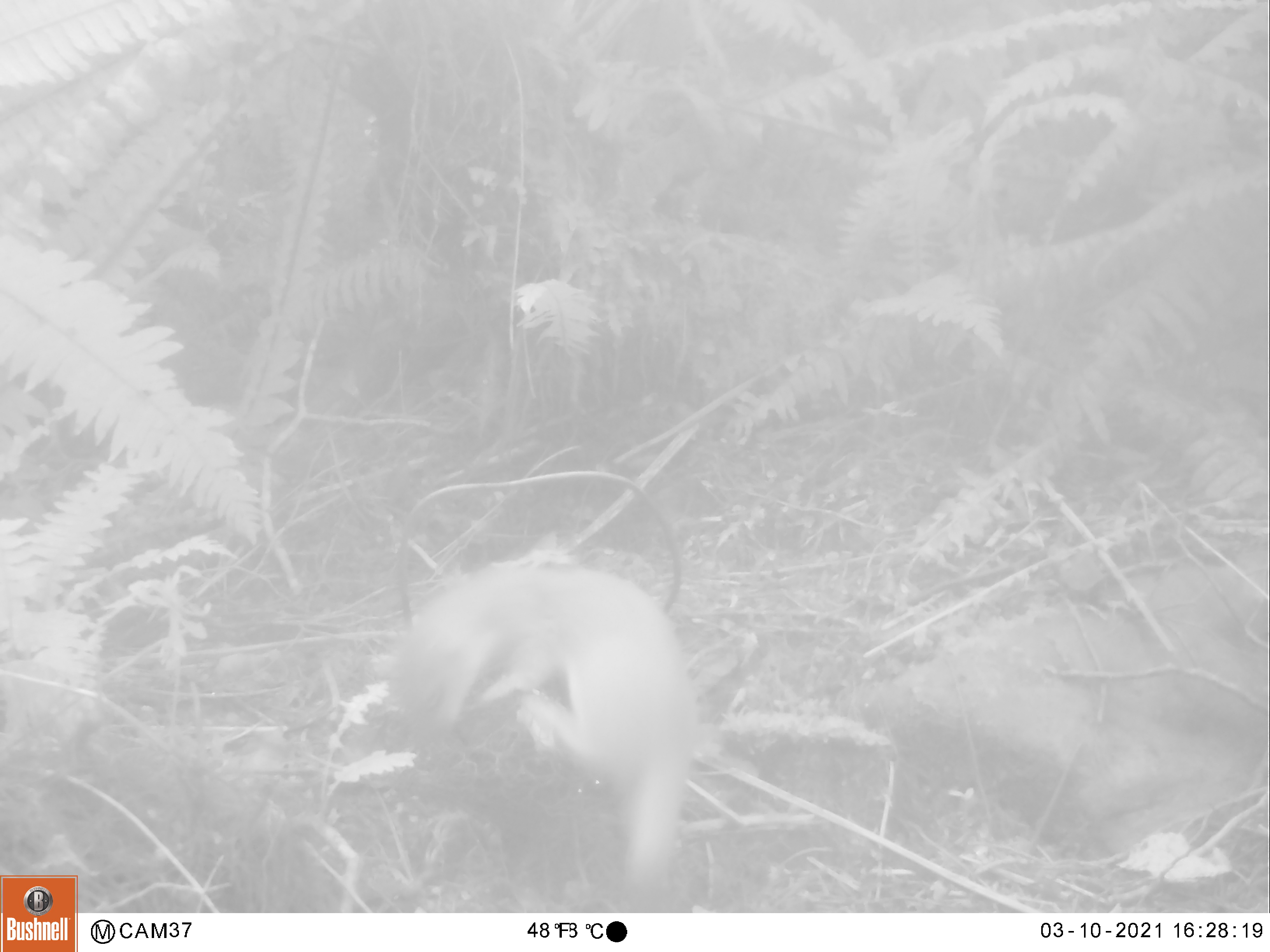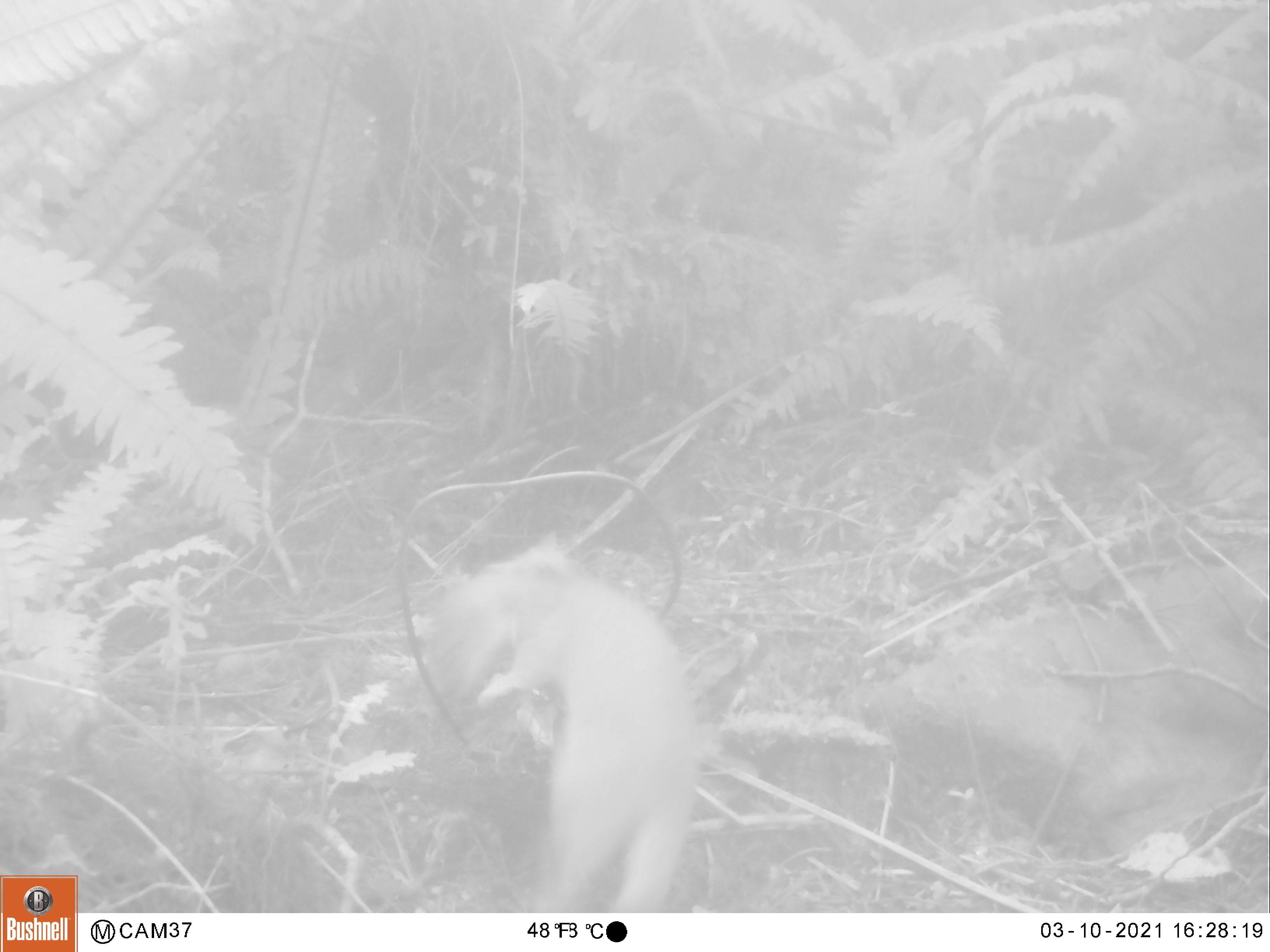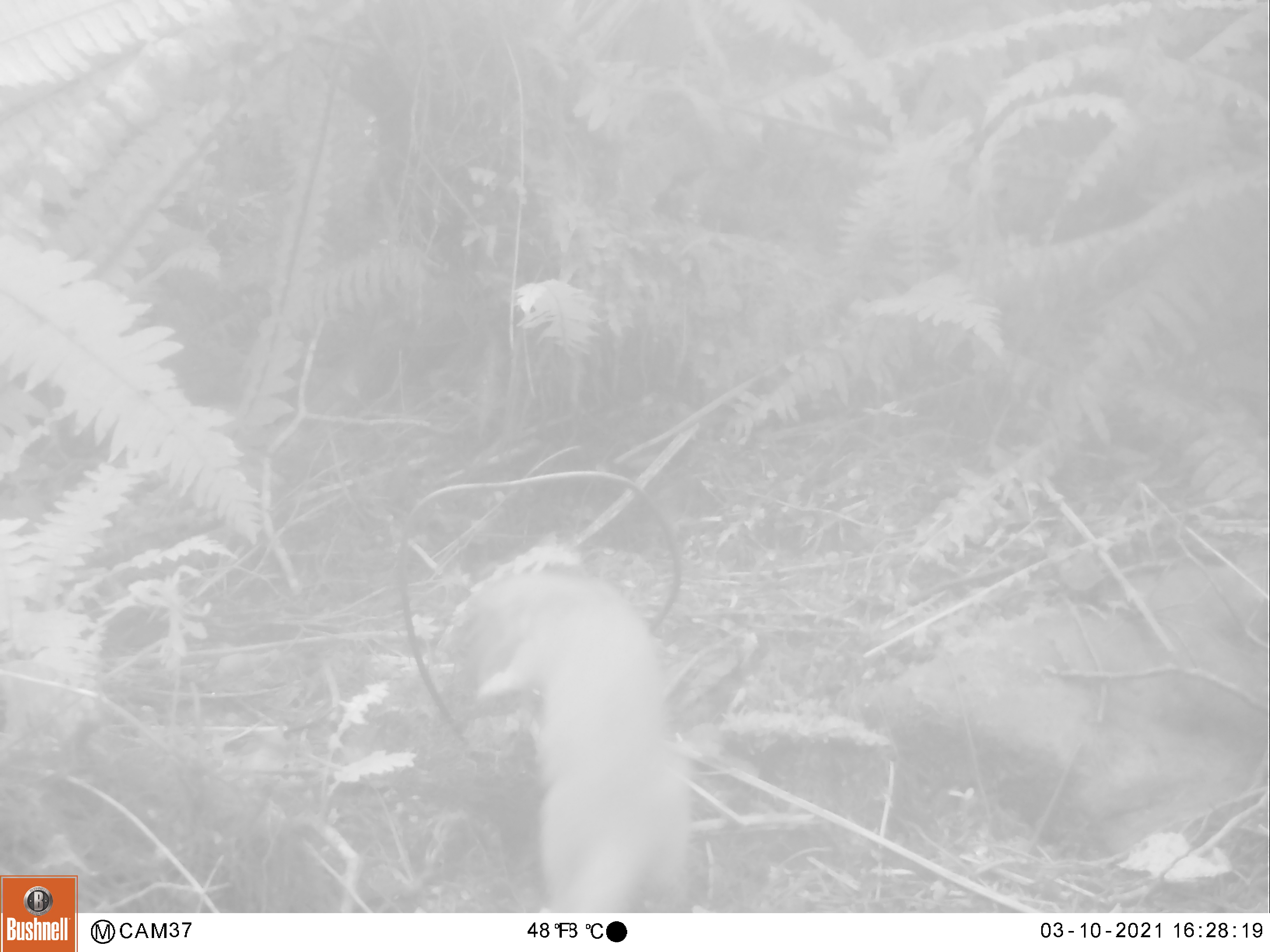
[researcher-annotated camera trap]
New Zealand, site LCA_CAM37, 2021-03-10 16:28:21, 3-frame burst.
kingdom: Animalia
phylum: Chordata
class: Mammalia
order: Carnivora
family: Mustelidae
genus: Mustela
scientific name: Mustela erminea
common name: stoat